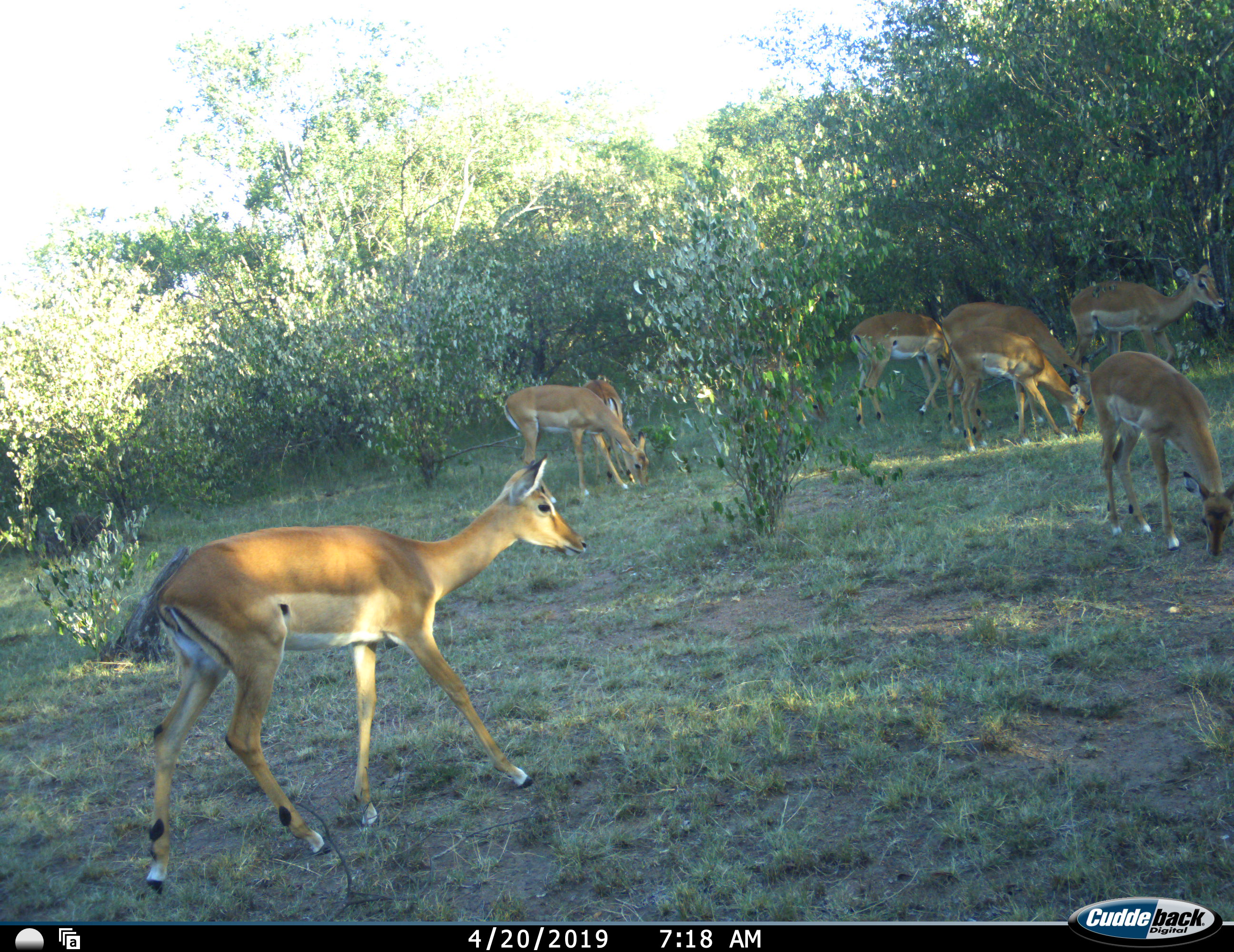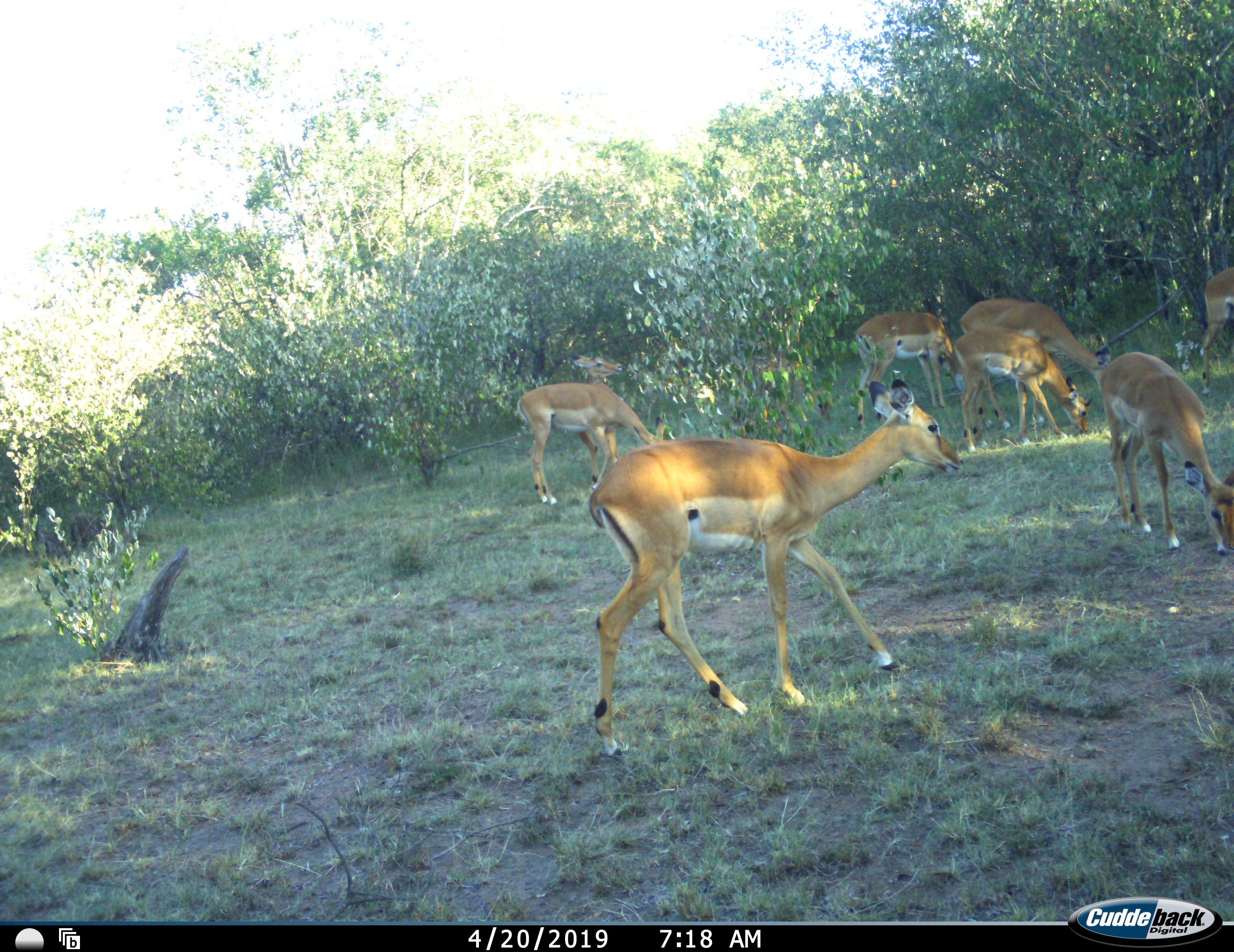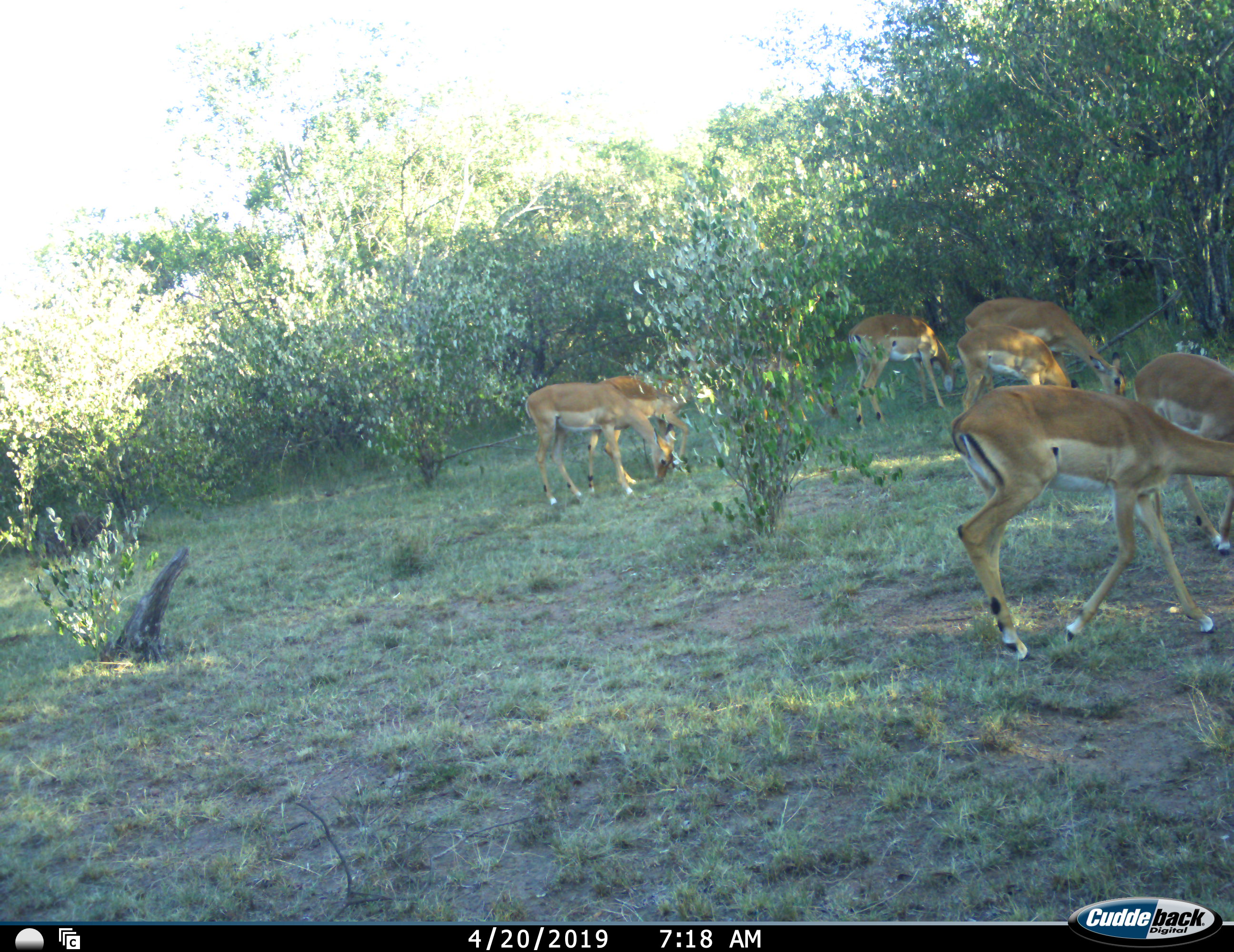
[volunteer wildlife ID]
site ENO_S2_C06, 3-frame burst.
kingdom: Animalia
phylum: Chordata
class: Mammalia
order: Artiodactyla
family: Bovidae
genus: Aepyceros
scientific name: Aepyceros melampus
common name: impala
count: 8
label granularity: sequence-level